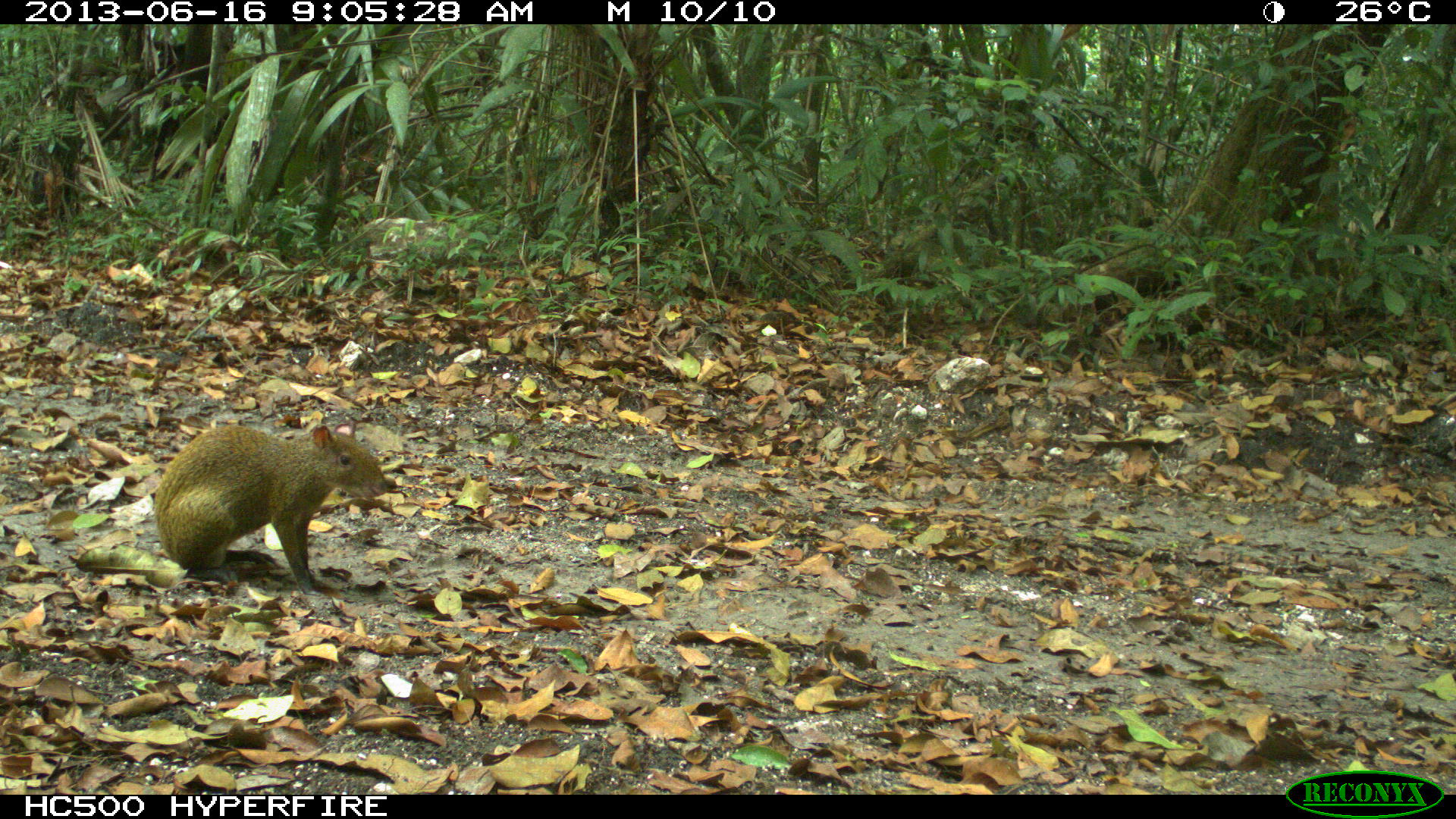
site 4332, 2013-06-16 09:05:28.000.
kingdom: Animalia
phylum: Chordata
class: Mammalia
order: Rodentia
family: Dasyproctidae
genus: Dasyprocta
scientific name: Dasyprocta punctata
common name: central american agouti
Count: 1.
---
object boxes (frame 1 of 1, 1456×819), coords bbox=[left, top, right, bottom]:
dasyprocta punctata: bbox=[152, 422, 387, 600]